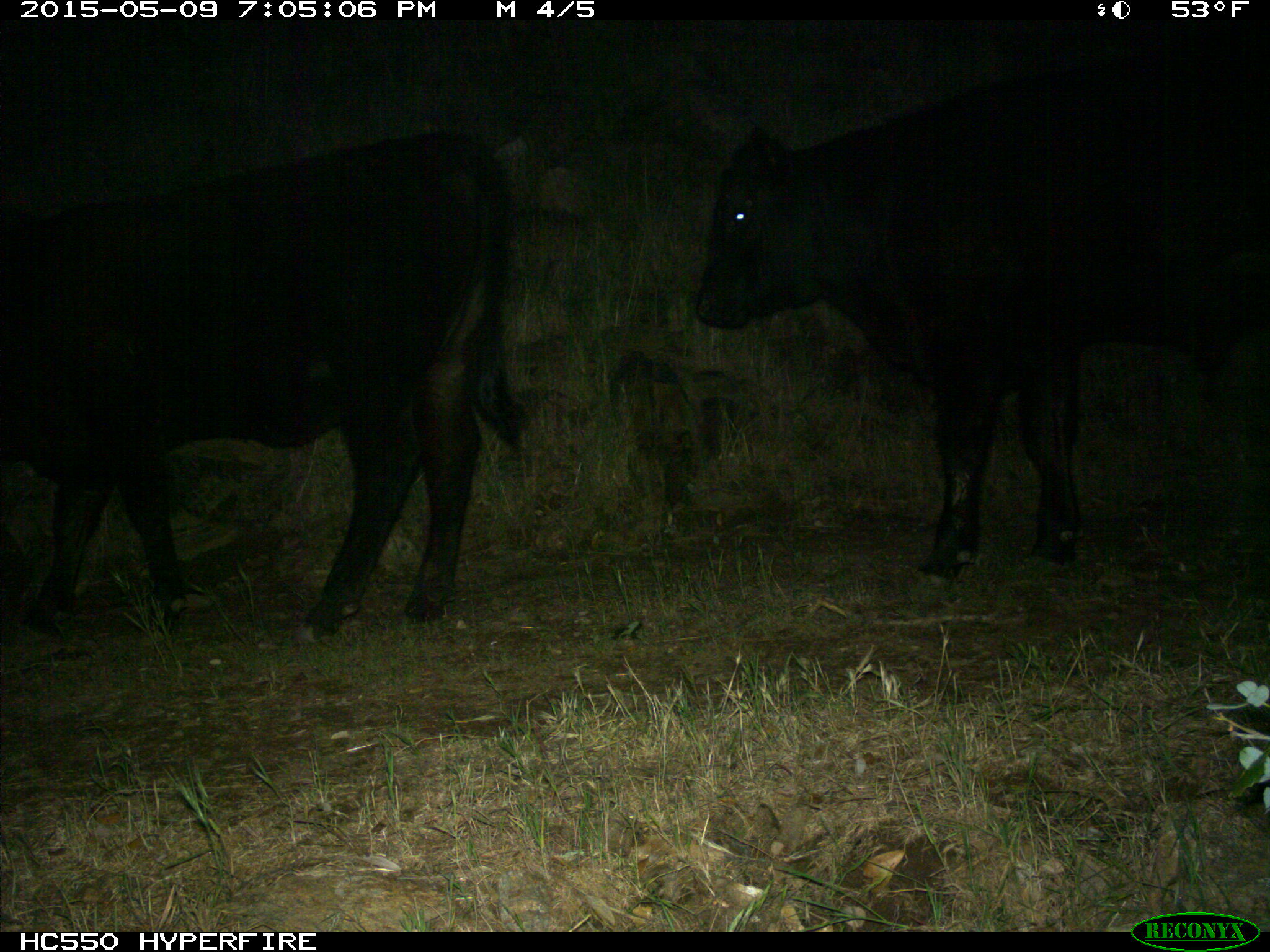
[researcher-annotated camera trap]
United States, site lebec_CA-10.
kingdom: Animalia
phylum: Chordata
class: Mammalia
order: Artiodactyla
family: Bovidae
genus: Bos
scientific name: Bos taurus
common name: domestic cow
Bos taurus (domestic cow).